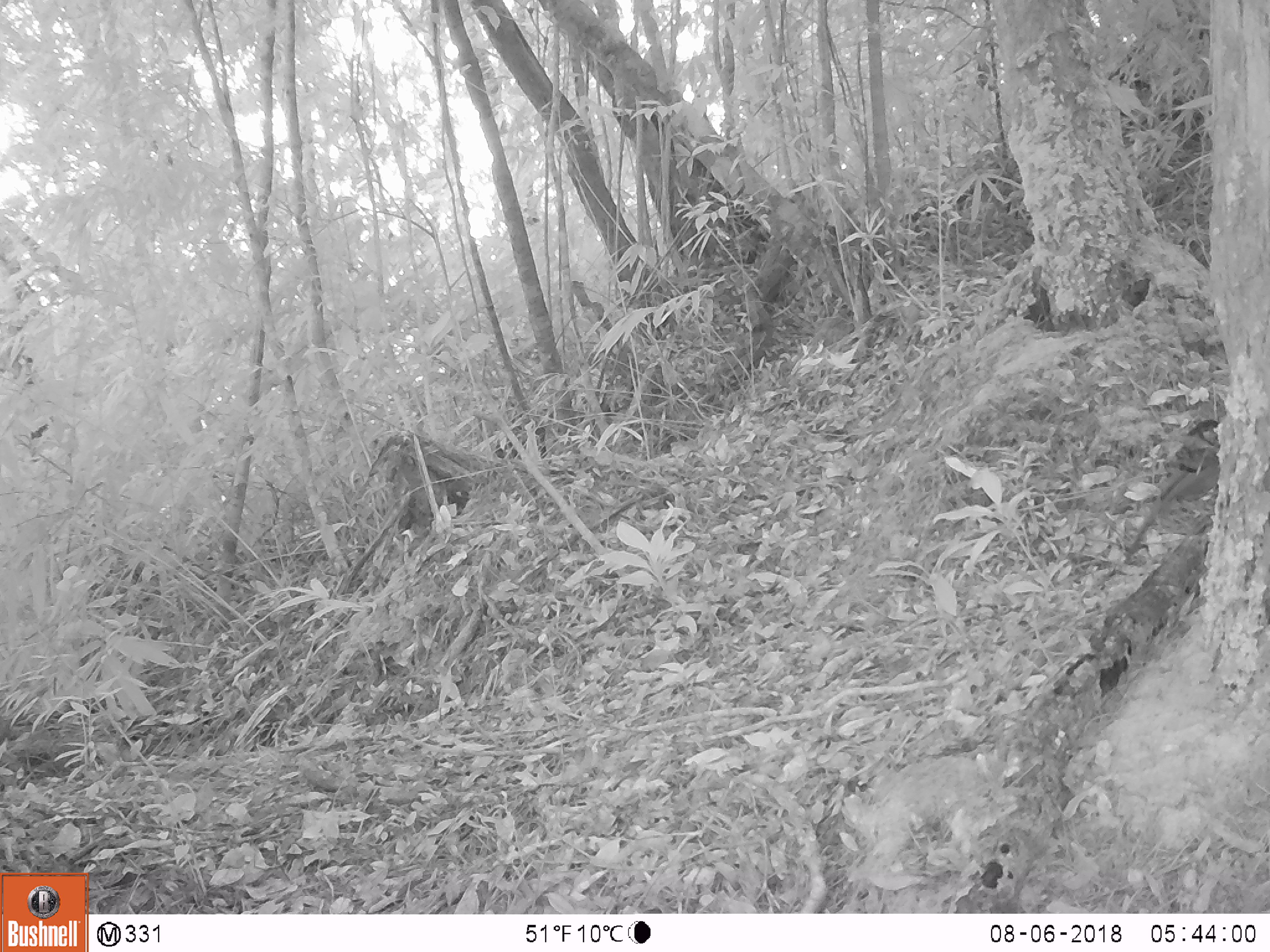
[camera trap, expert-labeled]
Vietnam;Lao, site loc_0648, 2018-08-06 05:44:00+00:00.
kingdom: Animalia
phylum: Chordata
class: Aves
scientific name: Aves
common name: bird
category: unidentified bird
Unidentified bird (bird) (Aves). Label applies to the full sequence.